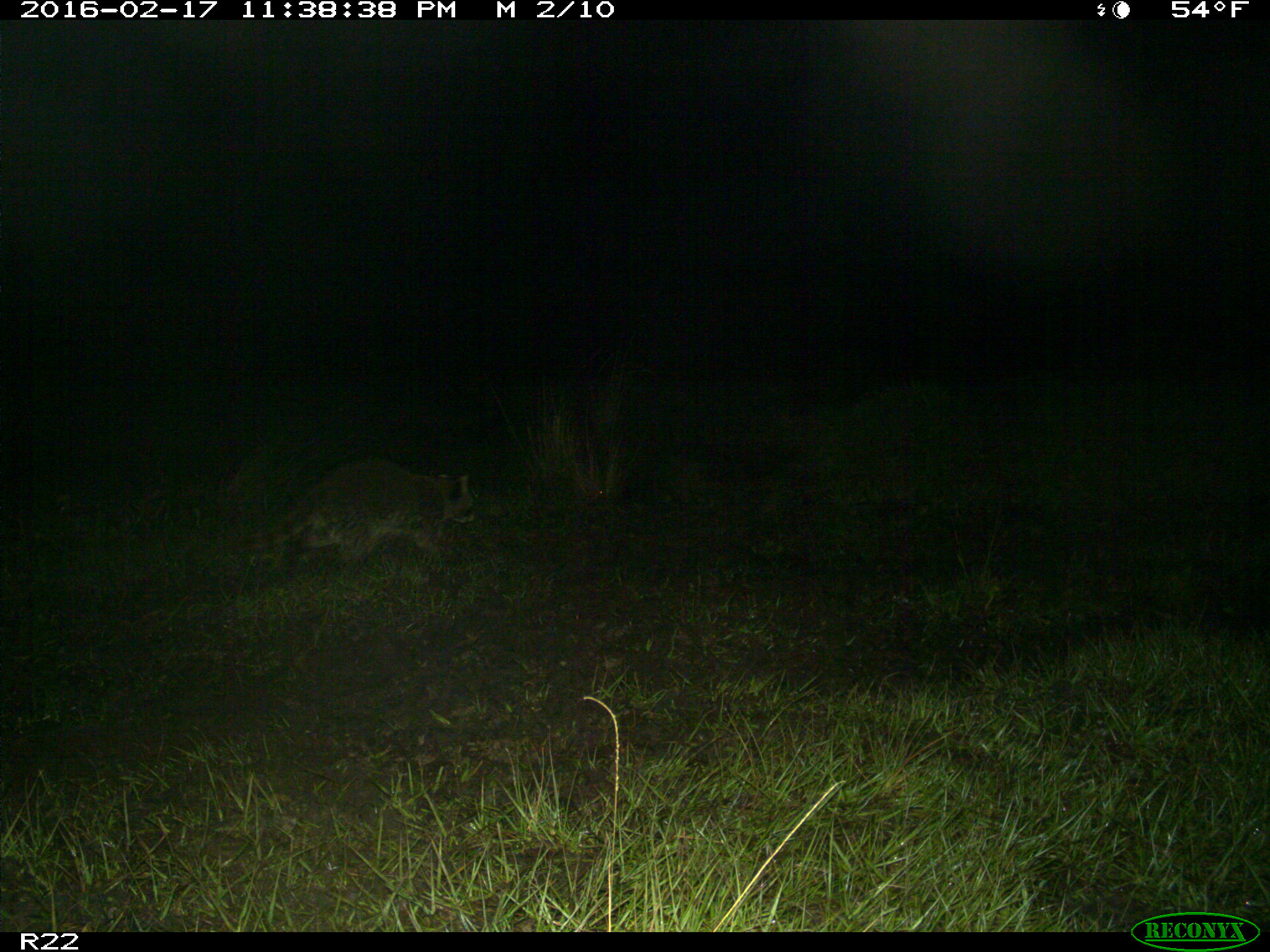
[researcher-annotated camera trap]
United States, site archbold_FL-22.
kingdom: Animalia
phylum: Chordata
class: Mammalia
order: Carnivora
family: Procyonidae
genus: Procyon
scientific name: Procyon lotor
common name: common raccoon